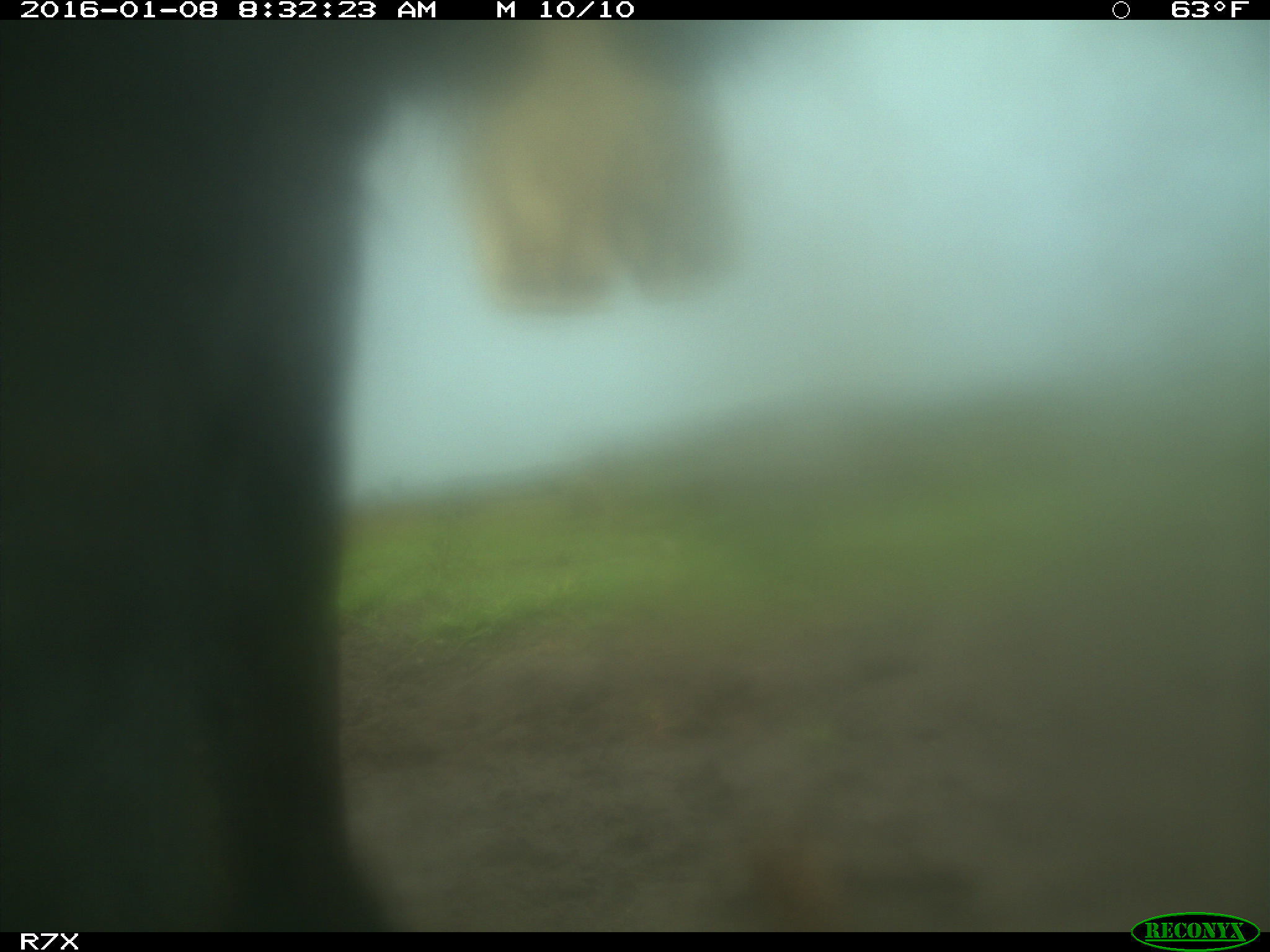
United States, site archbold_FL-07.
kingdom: Animalia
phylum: Chordata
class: Mammalia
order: Artiodactyla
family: Bovidae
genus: Bos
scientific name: Bos taurus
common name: domestic cow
Bos taurus (domestic cow).